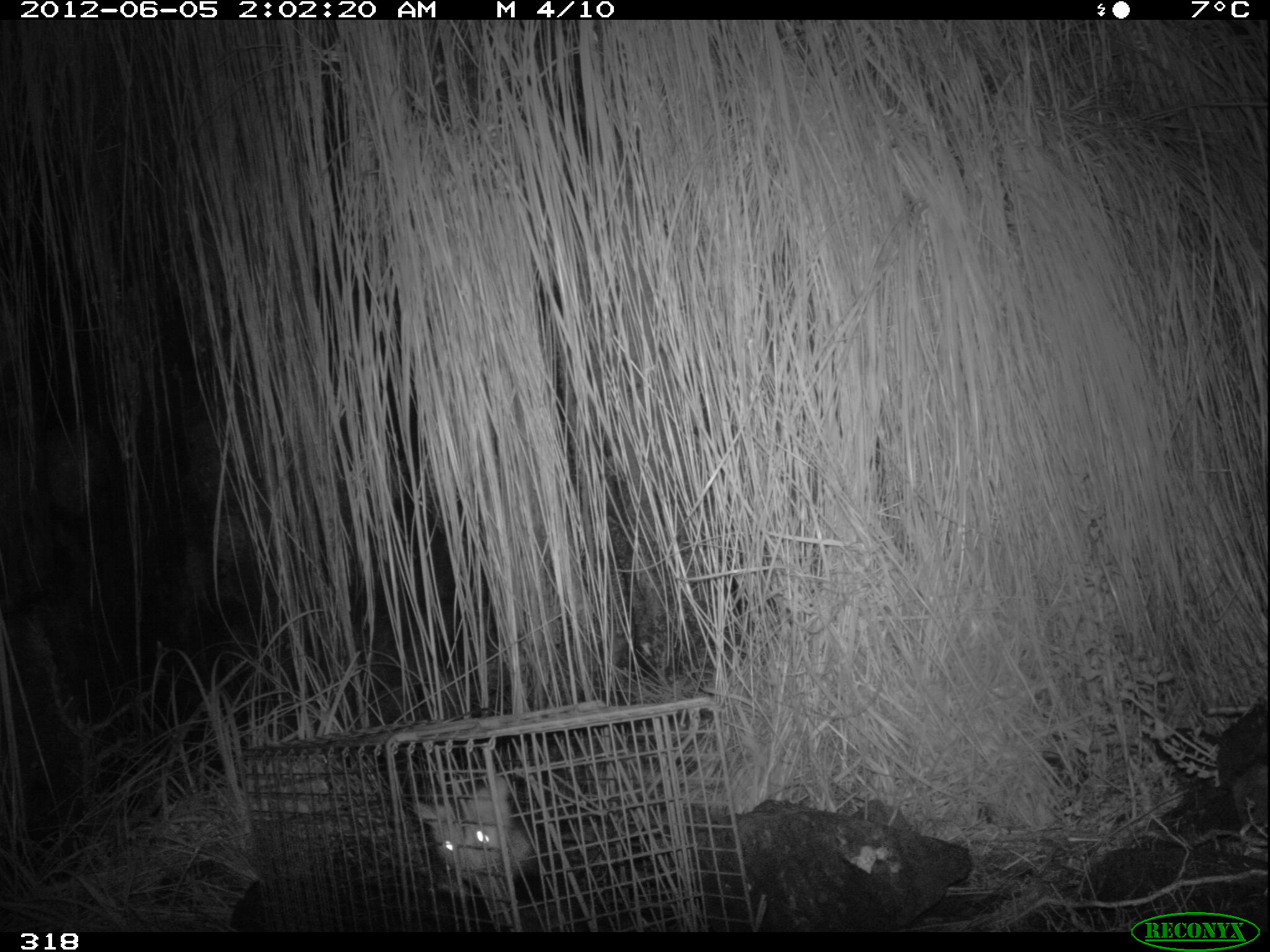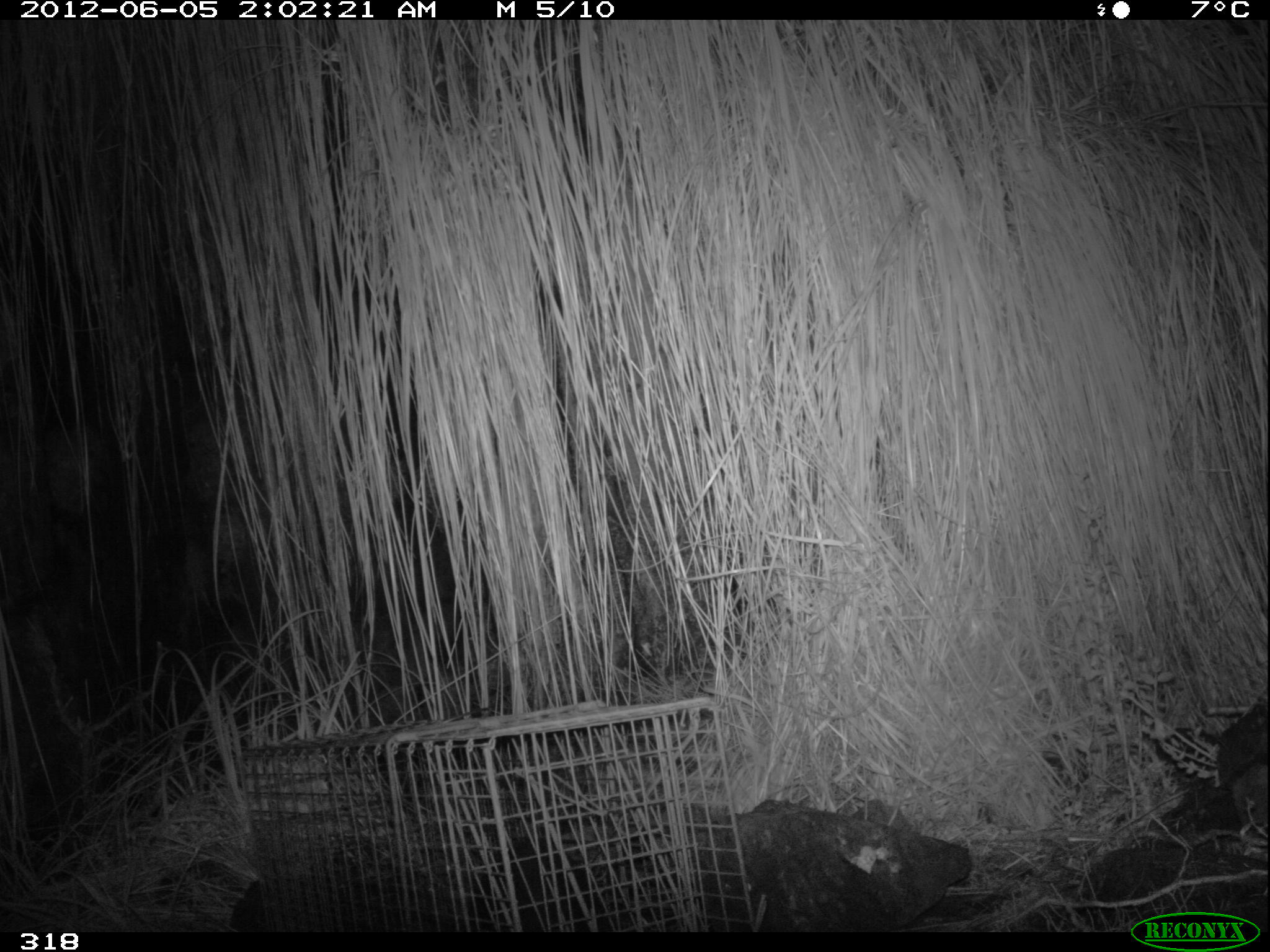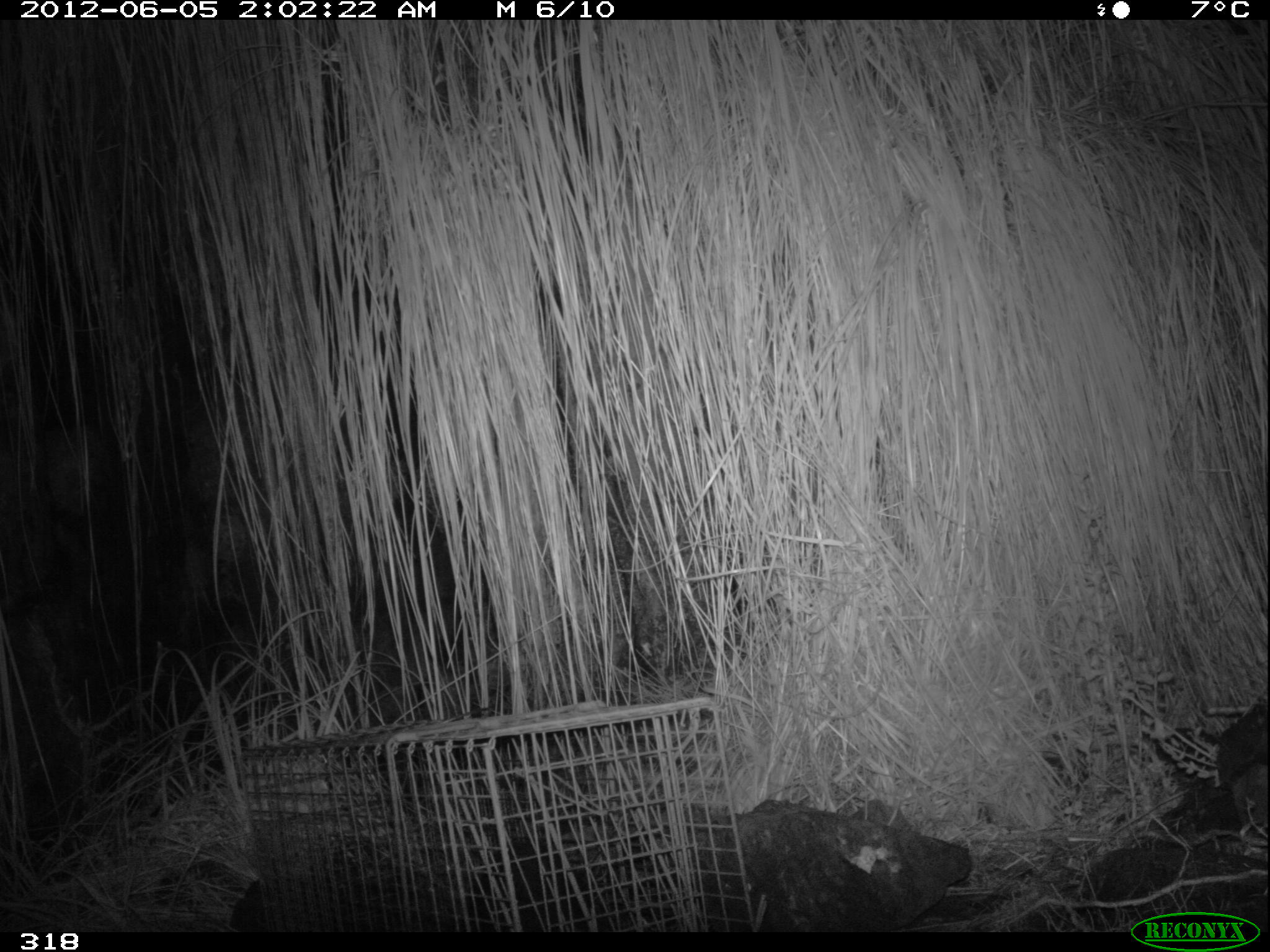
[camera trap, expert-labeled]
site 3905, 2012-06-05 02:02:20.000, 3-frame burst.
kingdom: Animalia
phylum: Chordata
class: Mammalia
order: Didelphimorphia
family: Didelphidae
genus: Didelphis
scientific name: Didelphis pernigra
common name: andean white-eared opossum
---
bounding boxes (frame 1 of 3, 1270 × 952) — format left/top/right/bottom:
didelphis pernigra: 412/774/555/931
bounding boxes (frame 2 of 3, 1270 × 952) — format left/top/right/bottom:
didelphis pernigra: 464/835/615/932